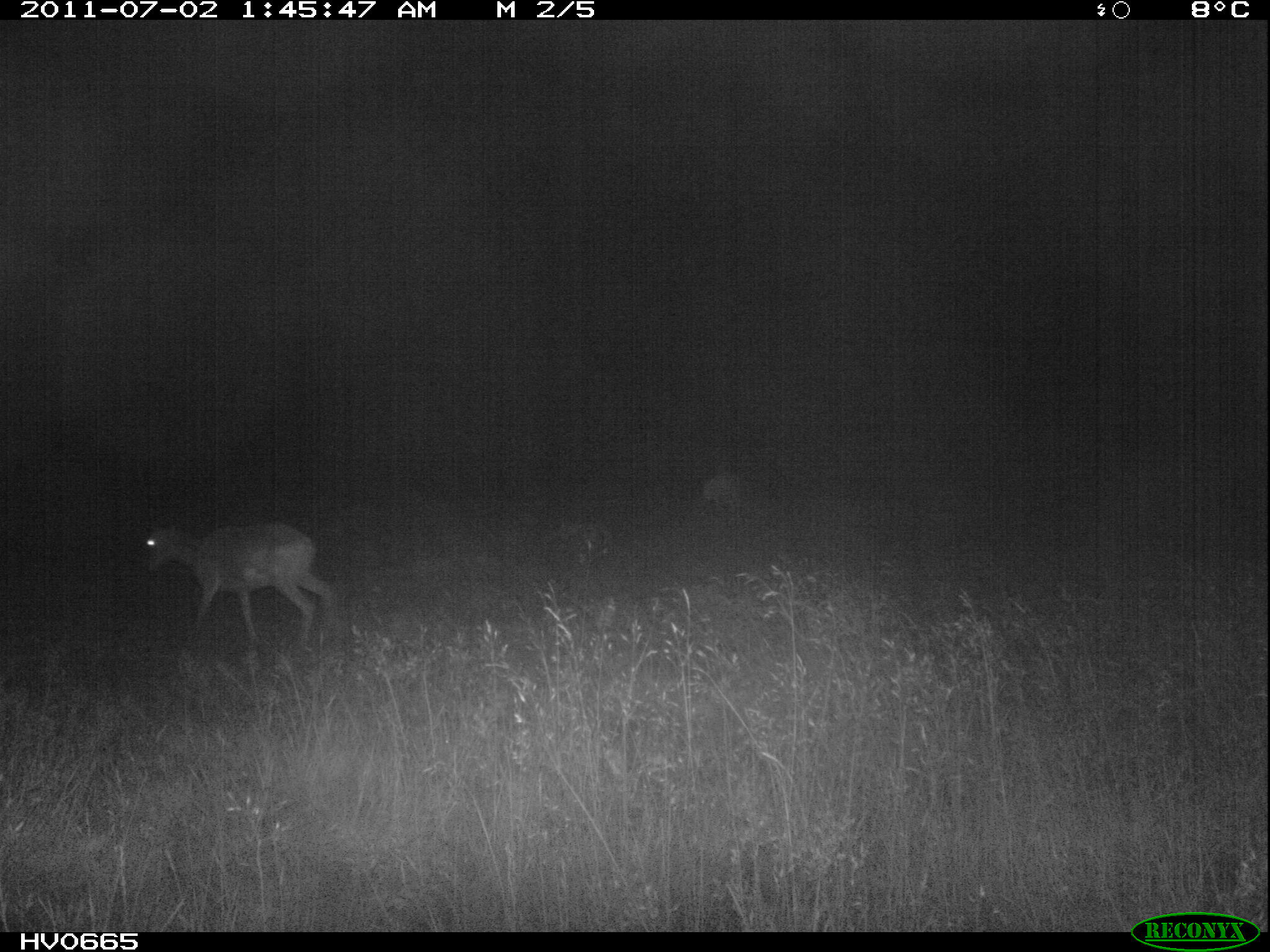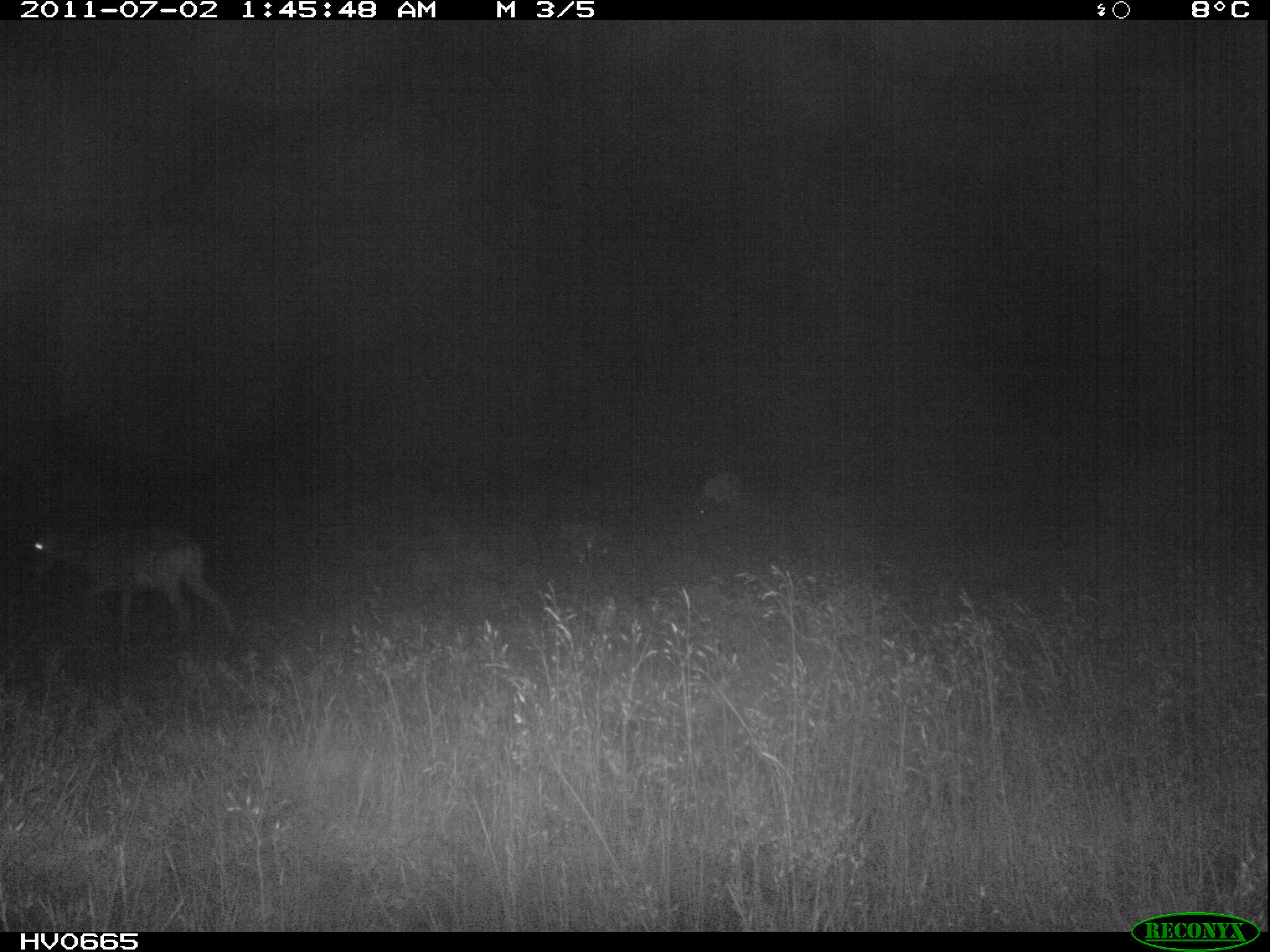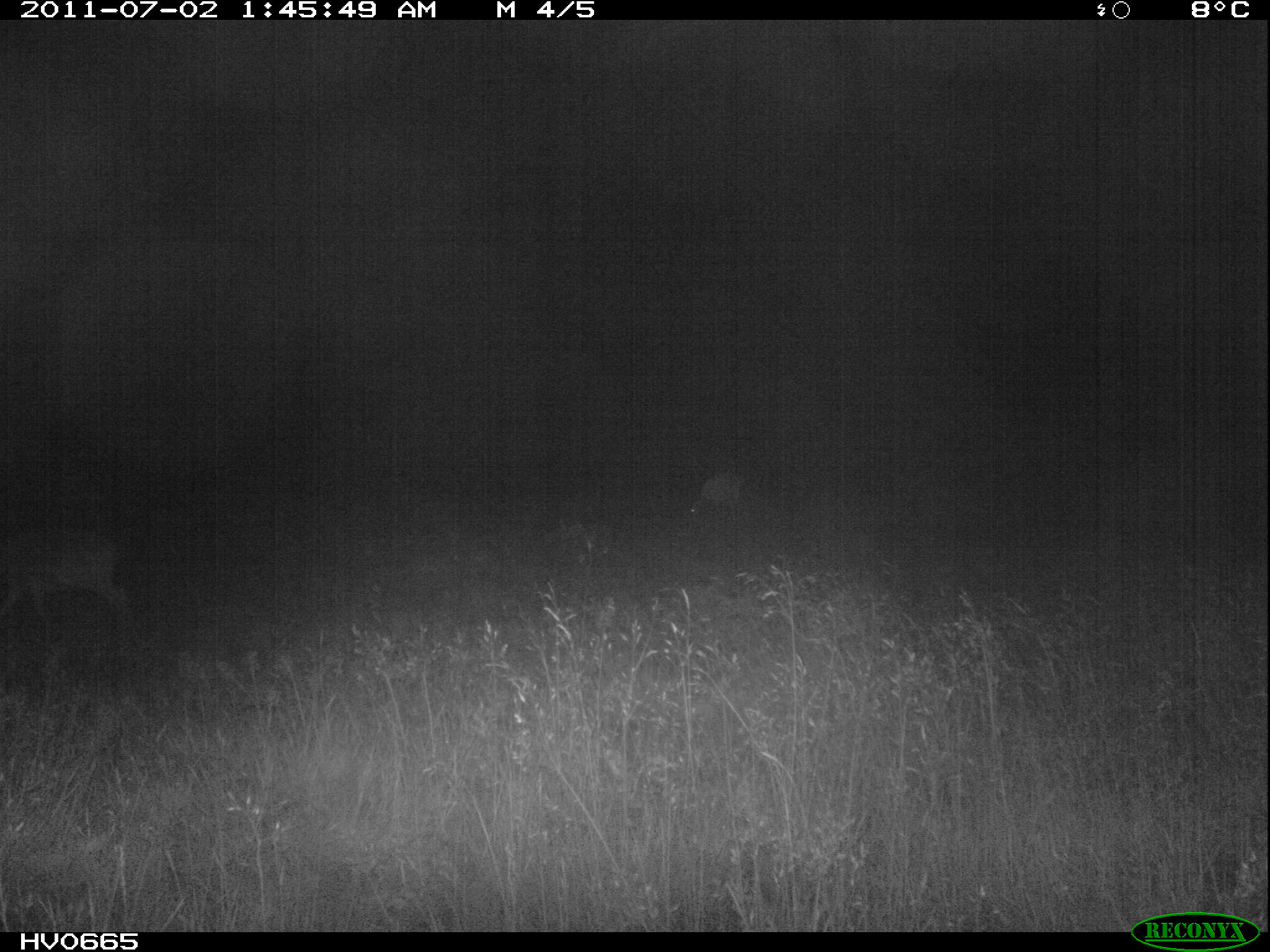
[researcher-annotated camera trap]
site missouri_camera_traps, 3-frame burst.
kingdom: Animalia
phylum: Chordata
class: Mammalia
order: Artiodactyla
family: Bovidae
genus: Ovis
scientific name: Ovis ammon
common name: mouflon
Mouflon (Ovis ammon). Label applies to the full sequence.